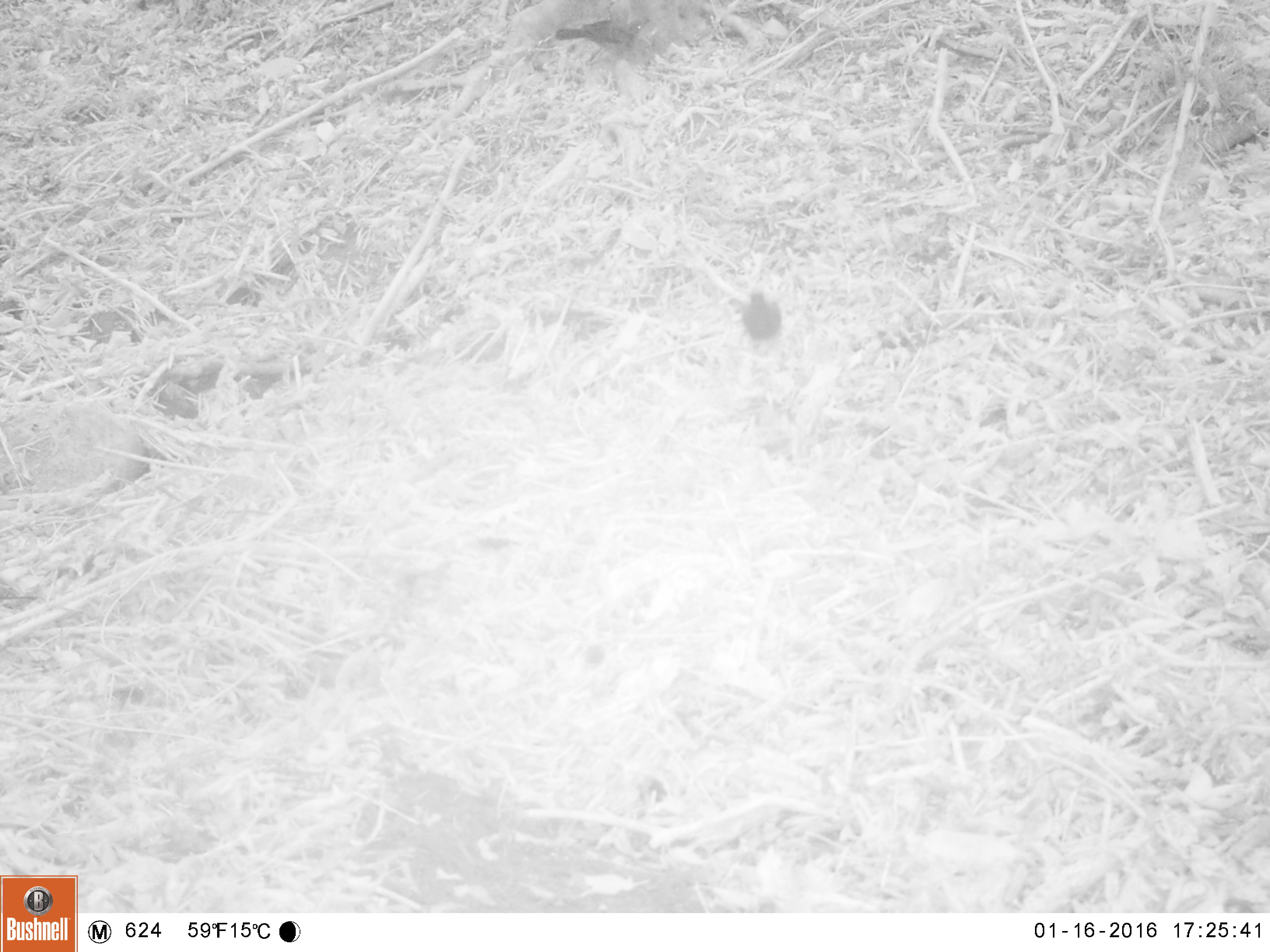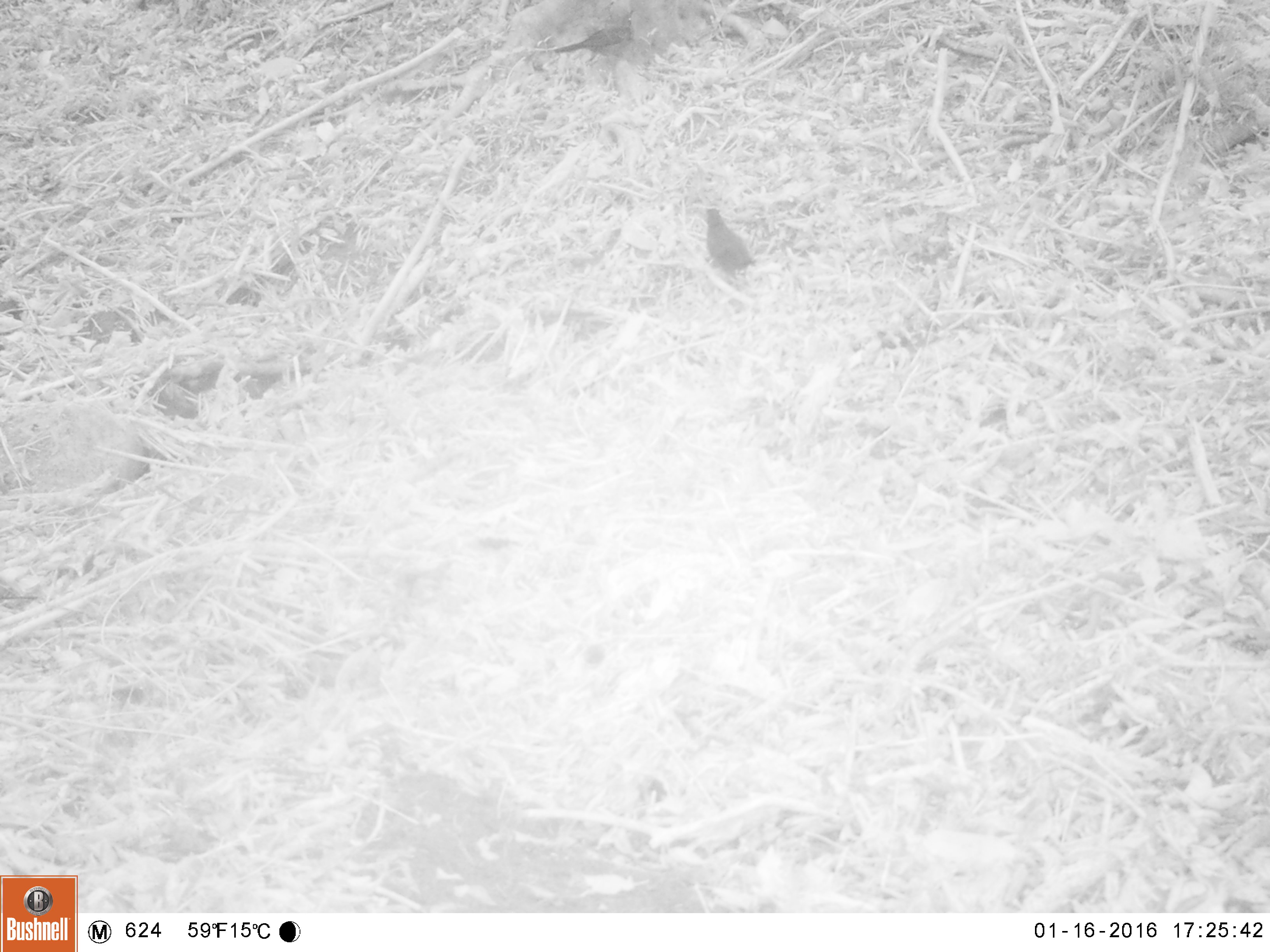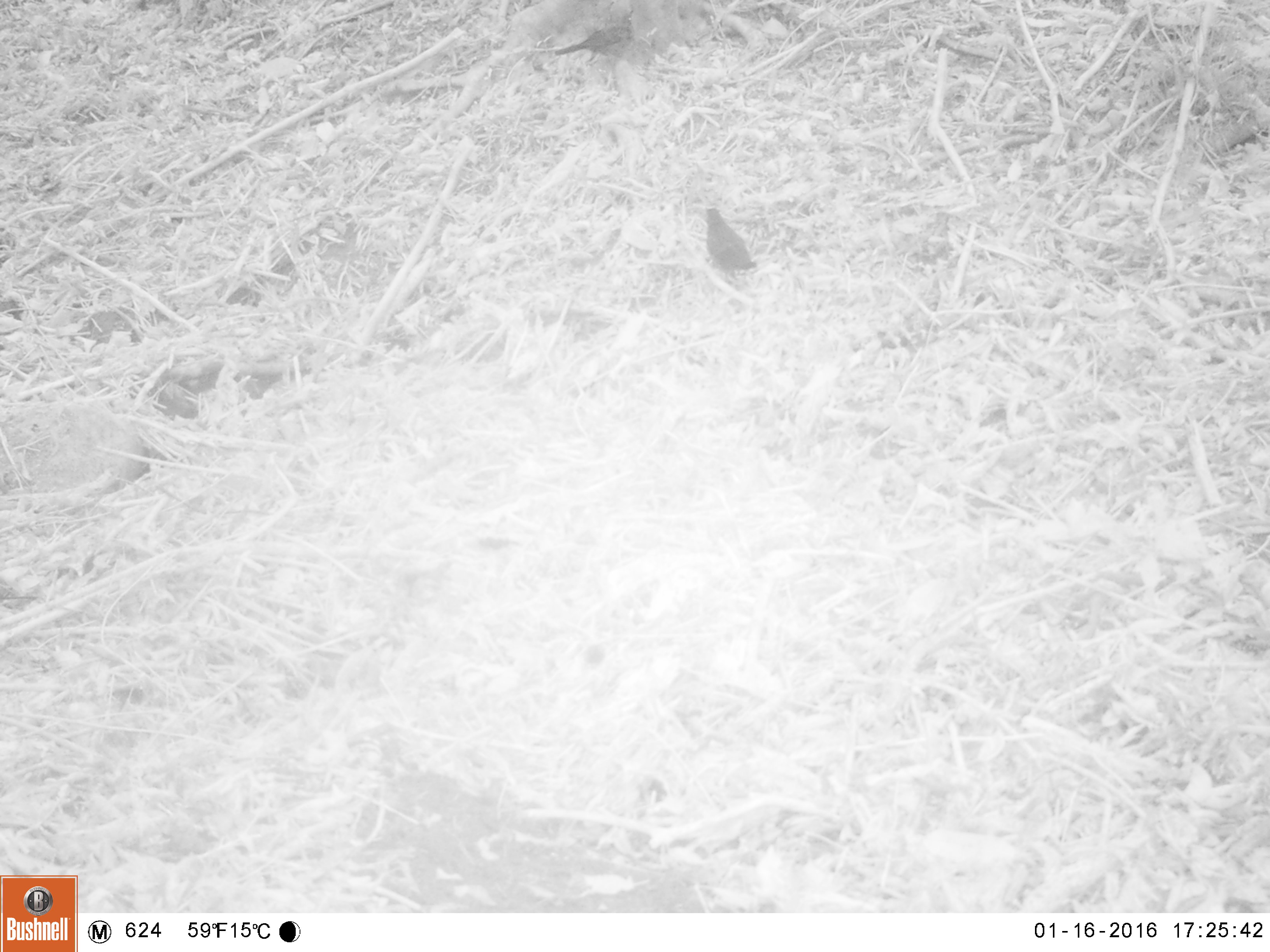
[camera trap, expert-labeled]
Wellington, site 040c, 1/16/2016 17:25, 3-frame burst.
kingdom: Animalia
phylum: Chordata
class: Aves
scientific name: Aves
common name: bird